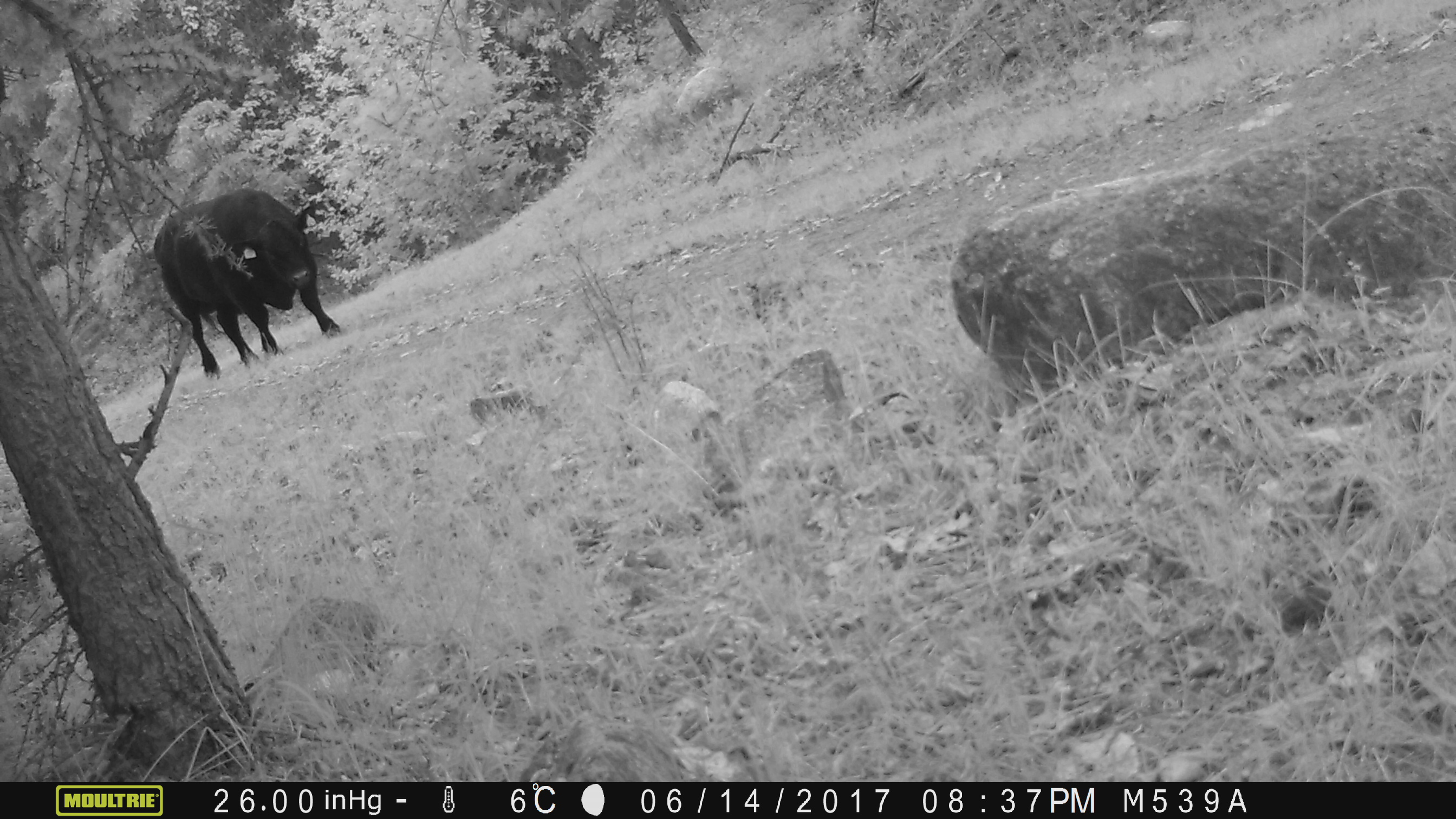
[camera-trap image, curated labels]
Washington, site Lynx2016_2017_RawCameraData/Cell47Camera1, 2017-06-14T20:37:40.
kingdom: Animalia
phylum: Chordata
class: Mammalia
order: Artiodactyla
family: Bovidae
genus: Bos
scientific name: Bos taurus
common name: domestic cattle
Domestic cattle (Bos taurus). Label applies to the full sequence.